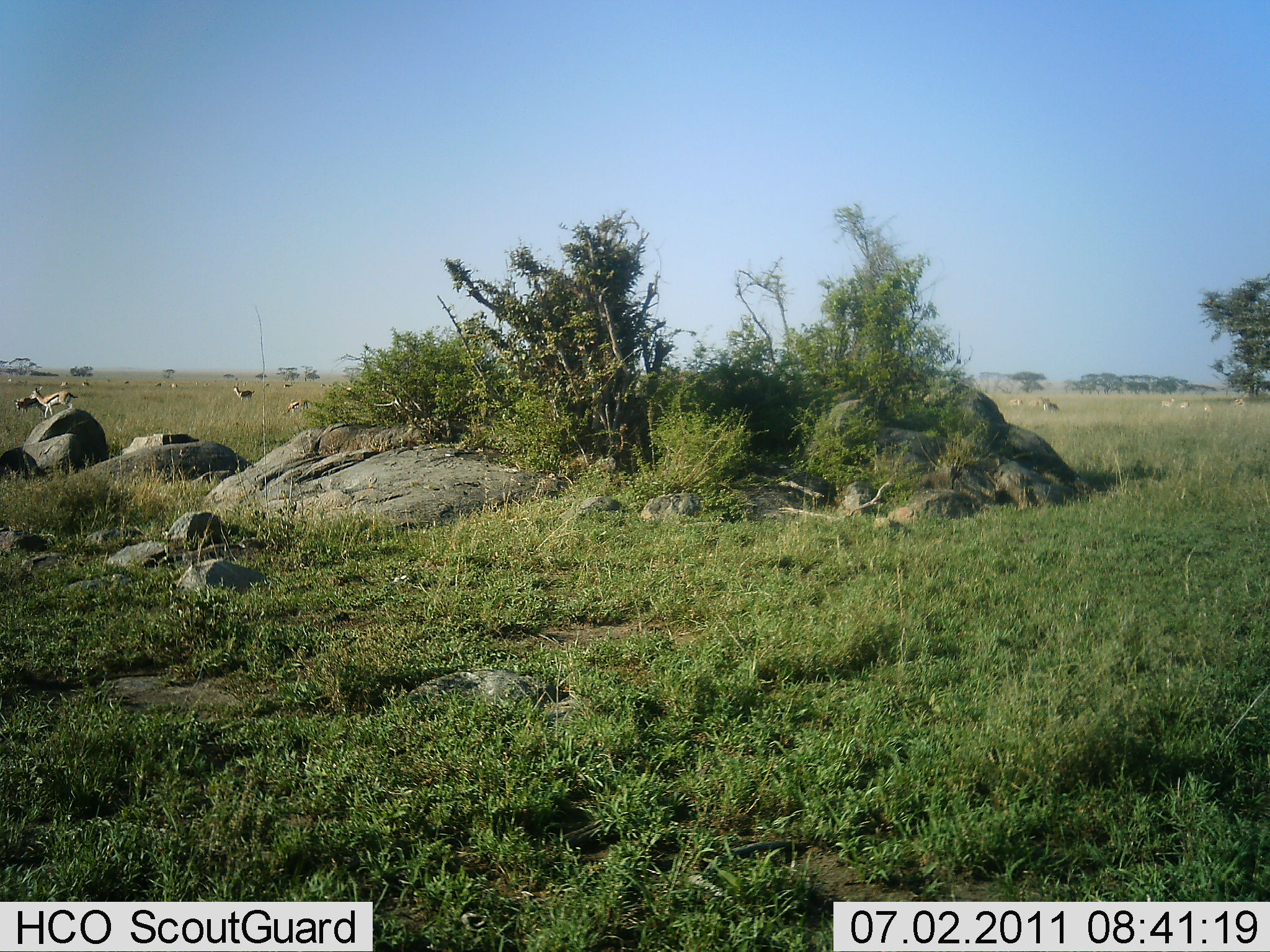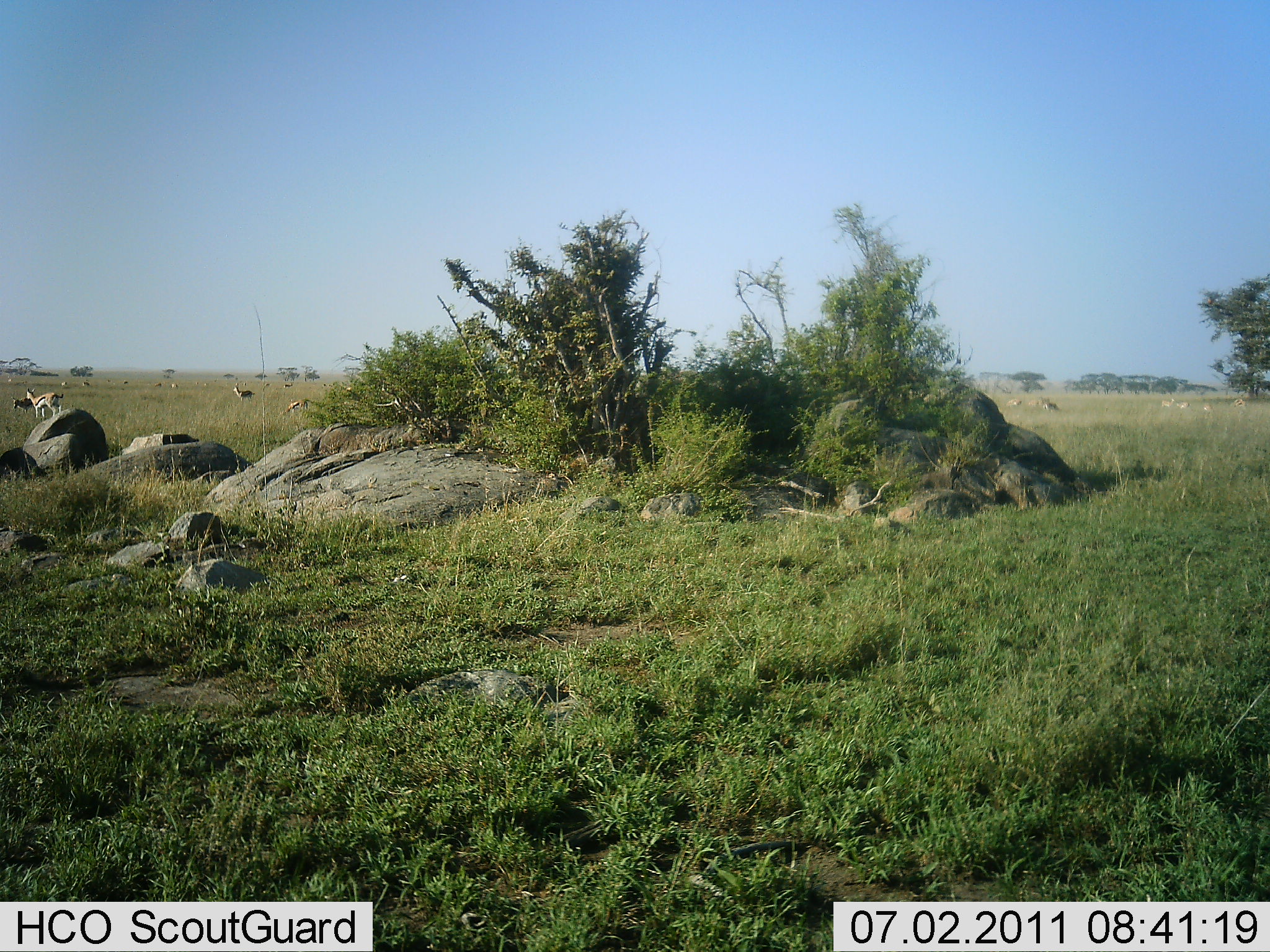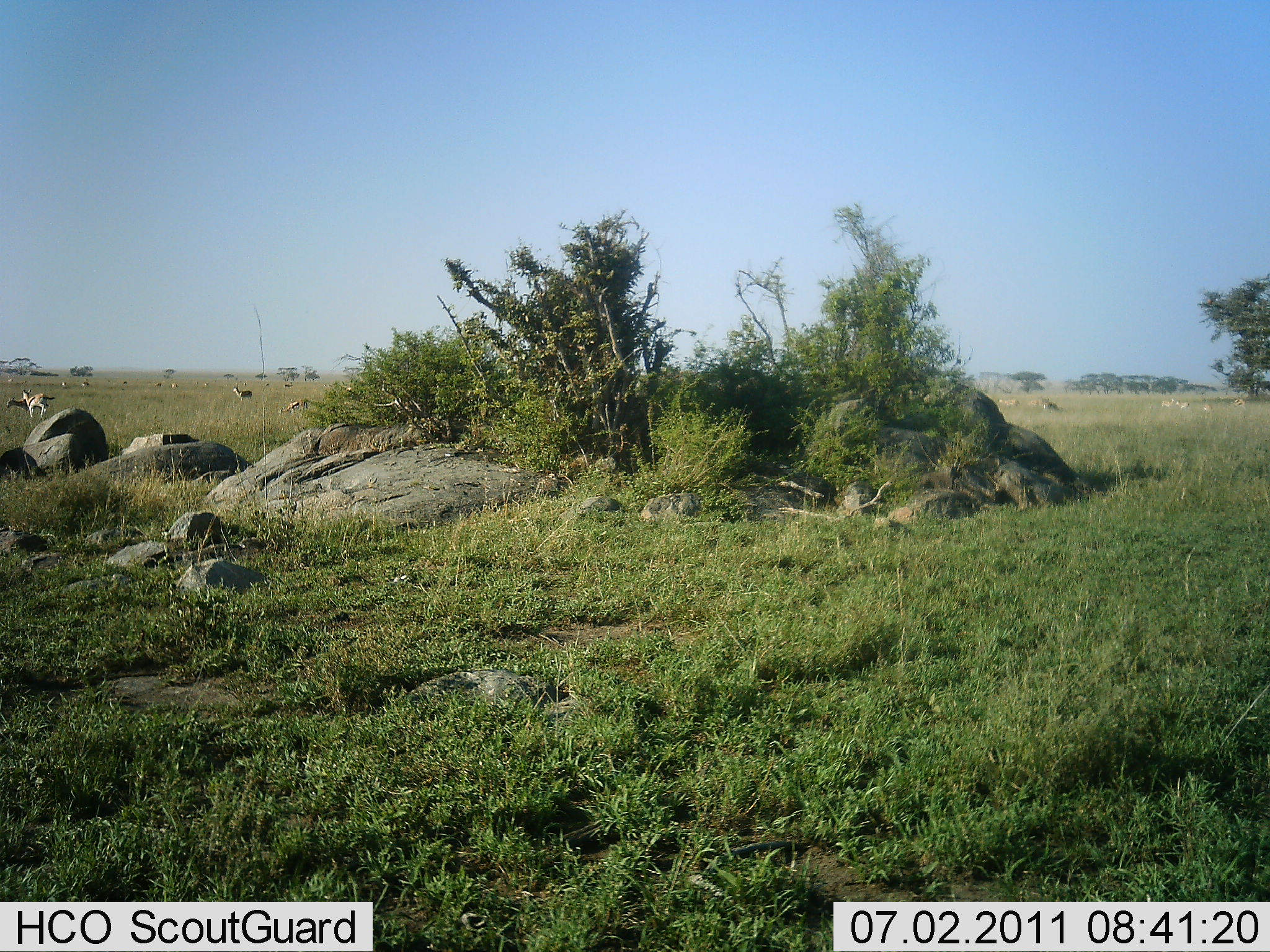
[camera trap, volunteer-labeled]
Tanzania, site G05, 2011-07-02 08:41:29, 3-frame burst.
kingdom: Animalia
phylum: Chordata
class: Mammalia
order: Artiodactyla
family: Bovidae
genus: Eudorcas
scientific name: Eudorcas thomsonii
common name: thomson's gazelle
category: gazellethomsons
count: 11-50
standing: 42%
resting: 0%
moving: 83%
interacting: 0%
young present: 0%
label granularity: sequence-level